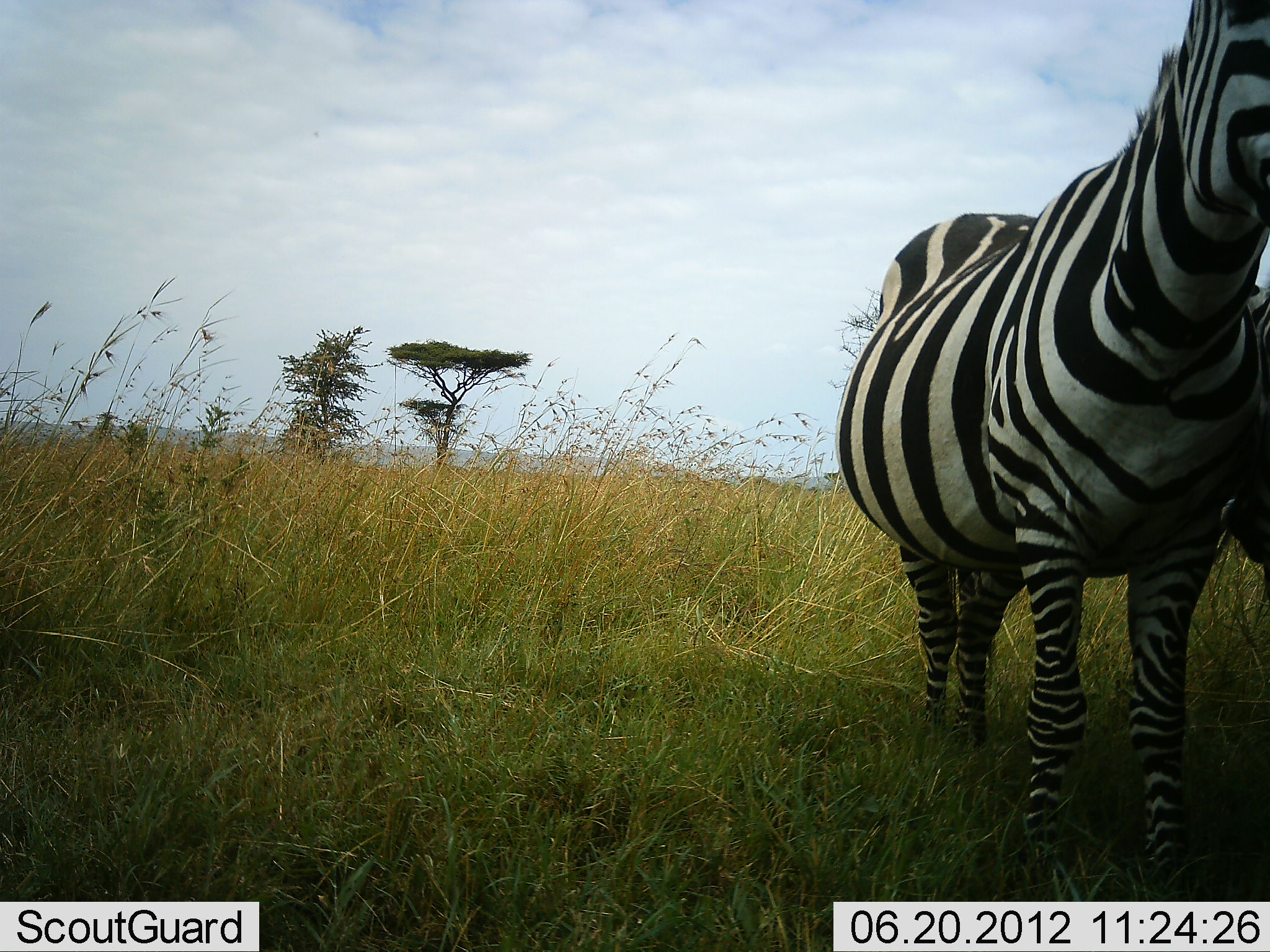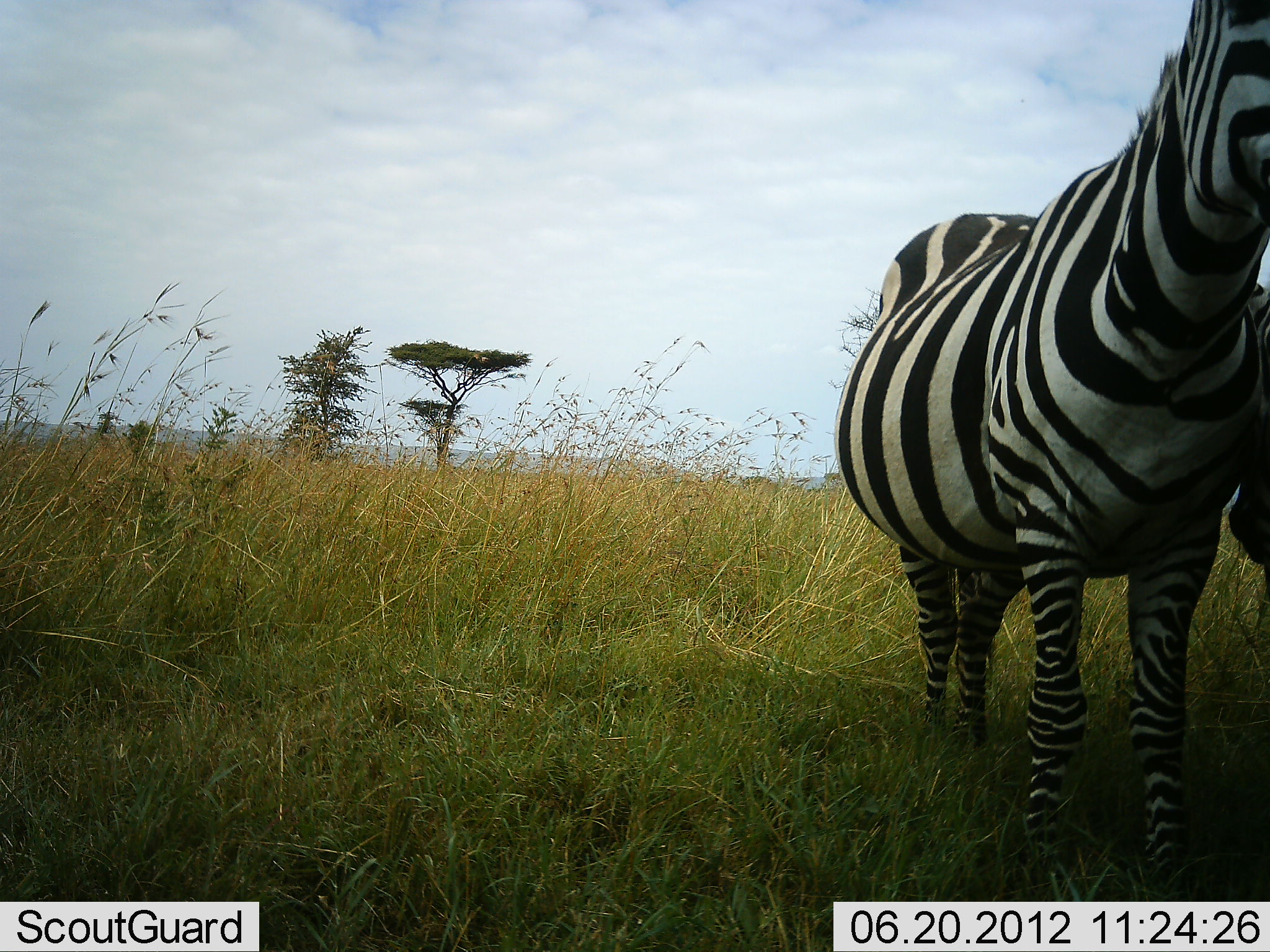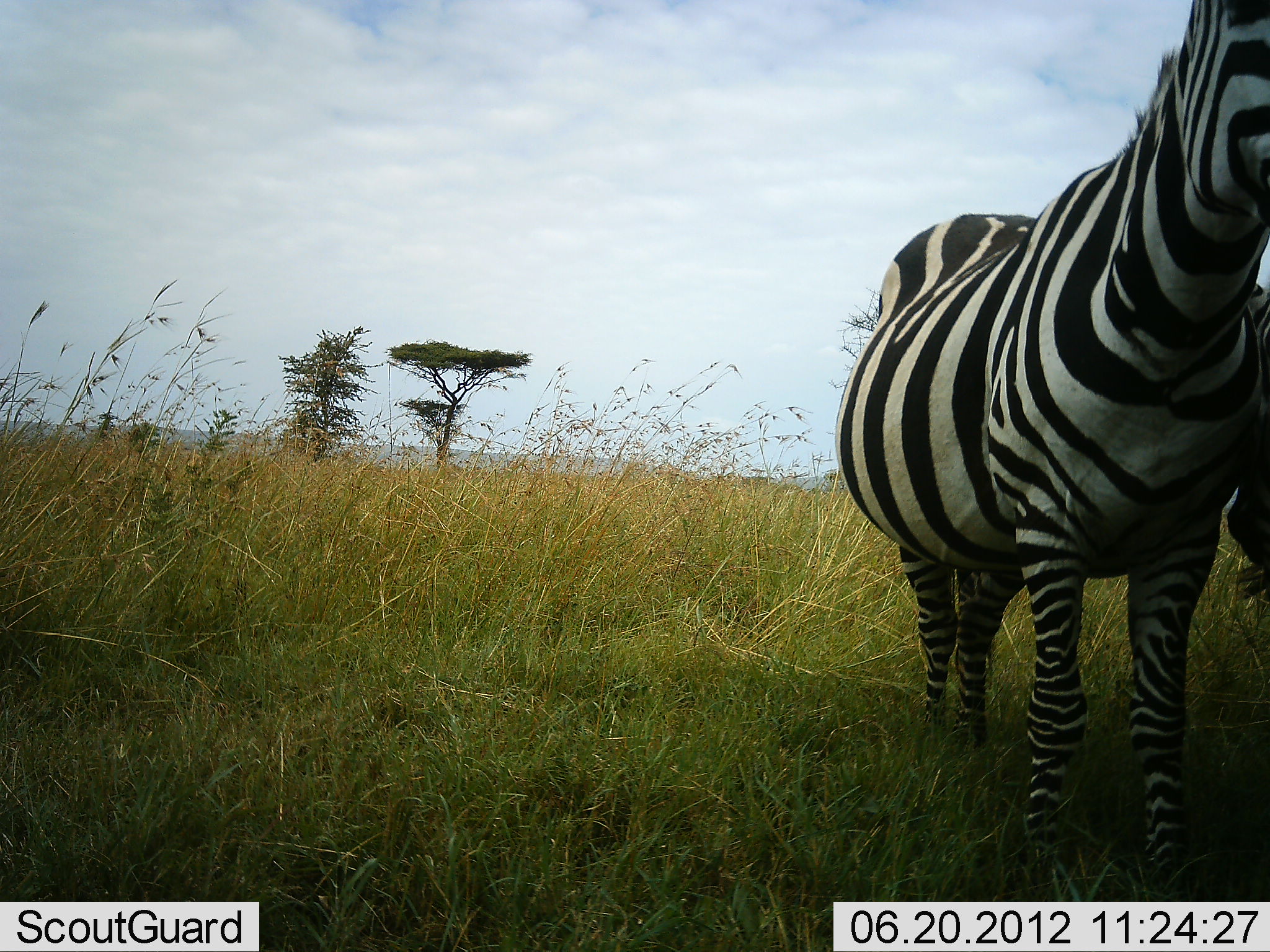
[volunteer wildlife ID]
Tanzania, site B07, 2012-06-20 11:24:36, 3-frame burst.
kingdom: Animalia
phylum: Chordata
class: Mammalia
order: Perissodactyla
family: Equidae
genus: Equus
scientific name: Equus quagga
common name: plains zebra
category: zebra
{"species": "zebra (plains zebra) (Equus quagga)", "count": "2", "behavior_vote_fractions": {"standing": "100%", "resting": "0%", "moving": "0%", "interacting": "0%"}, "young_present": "0%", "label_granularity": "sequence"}